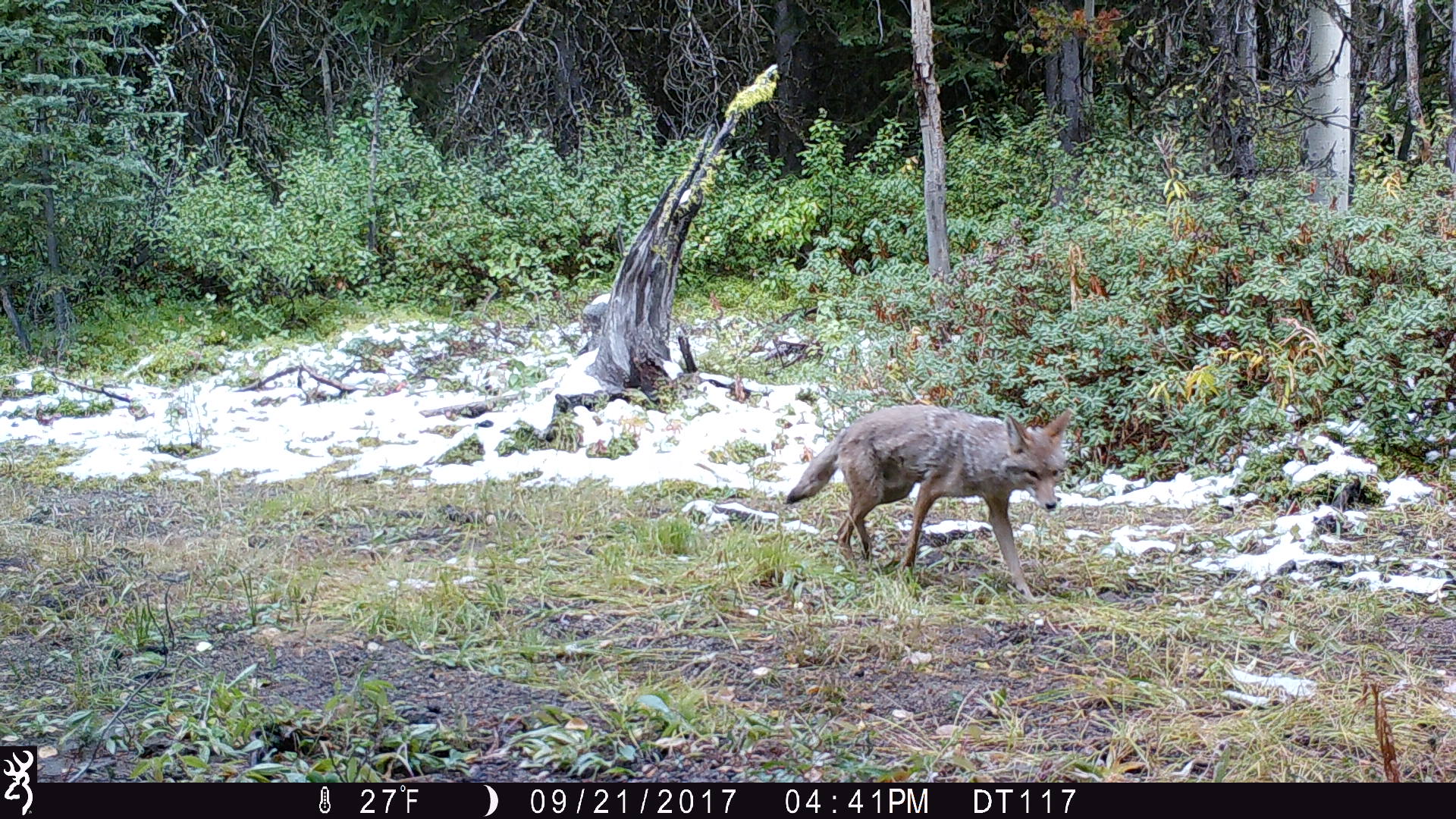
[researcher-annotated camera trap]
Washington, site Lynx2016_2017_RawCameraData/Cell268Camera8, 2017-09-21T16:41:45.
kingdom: Animalia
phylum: Chordata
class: Mammalia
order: Carnivora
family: Canidae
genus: Canis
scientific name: Canis latrans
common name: coyote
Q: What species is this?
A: Canis latrans (coyote).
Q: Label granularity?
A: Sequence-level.